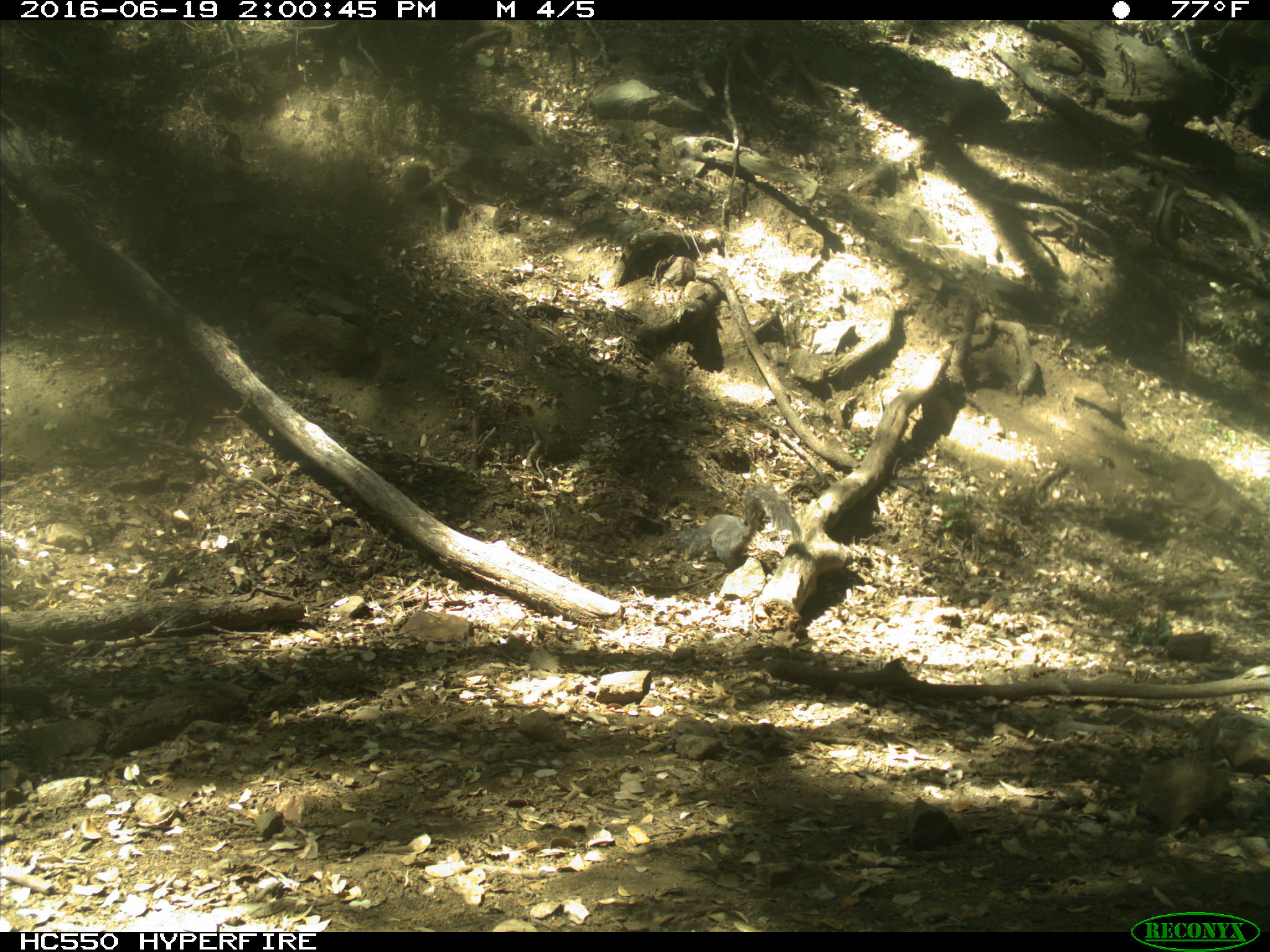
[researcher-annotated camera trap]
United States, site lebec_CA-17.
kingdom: Animalia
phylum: Chordata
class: Mammalia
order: Rodentia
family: Sciuridae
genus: Sciurus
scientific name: Sciurus carolinensis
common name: eastern gray squirrel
Sciurus carolinensis (eastern gray squirrel).